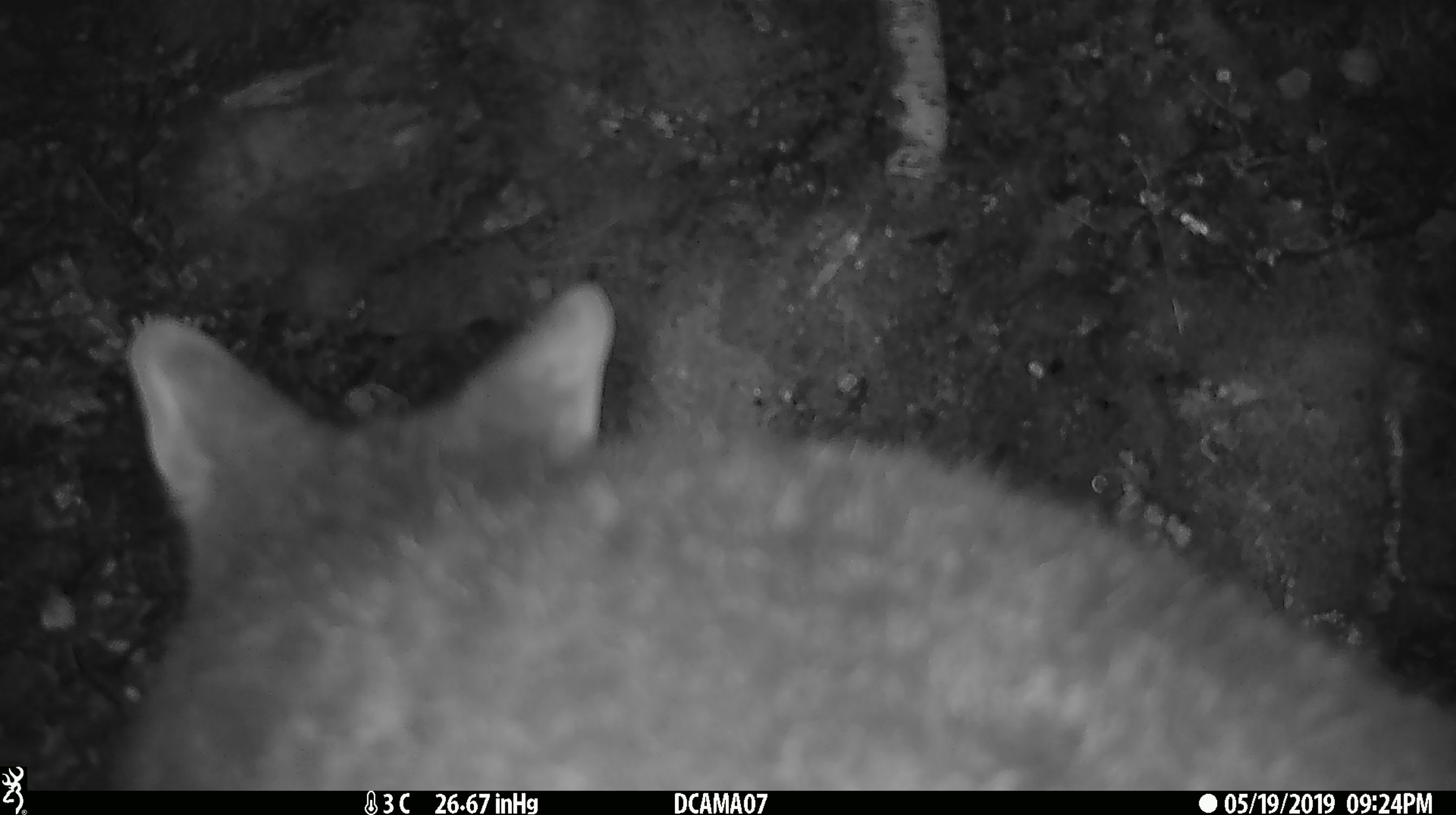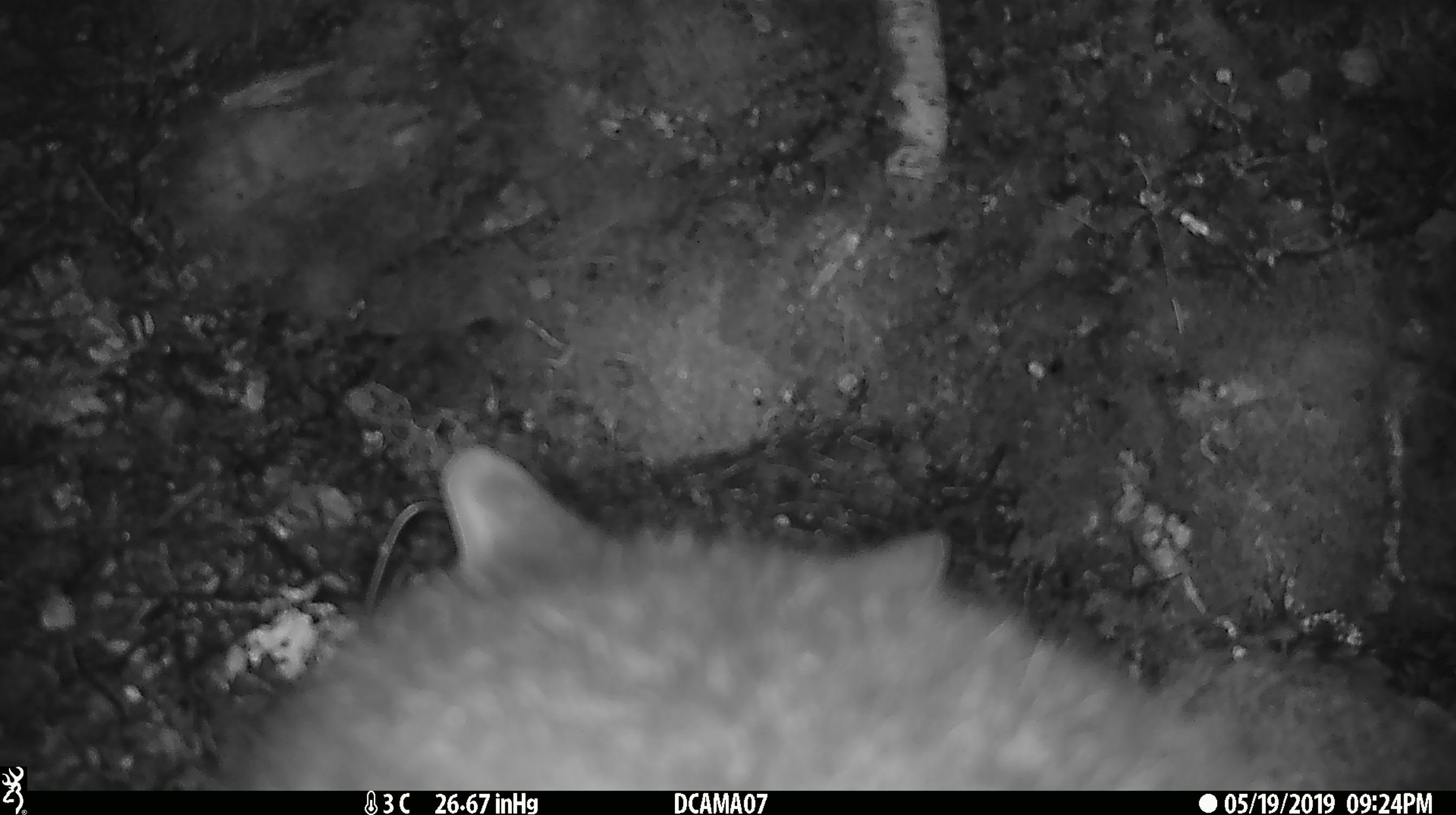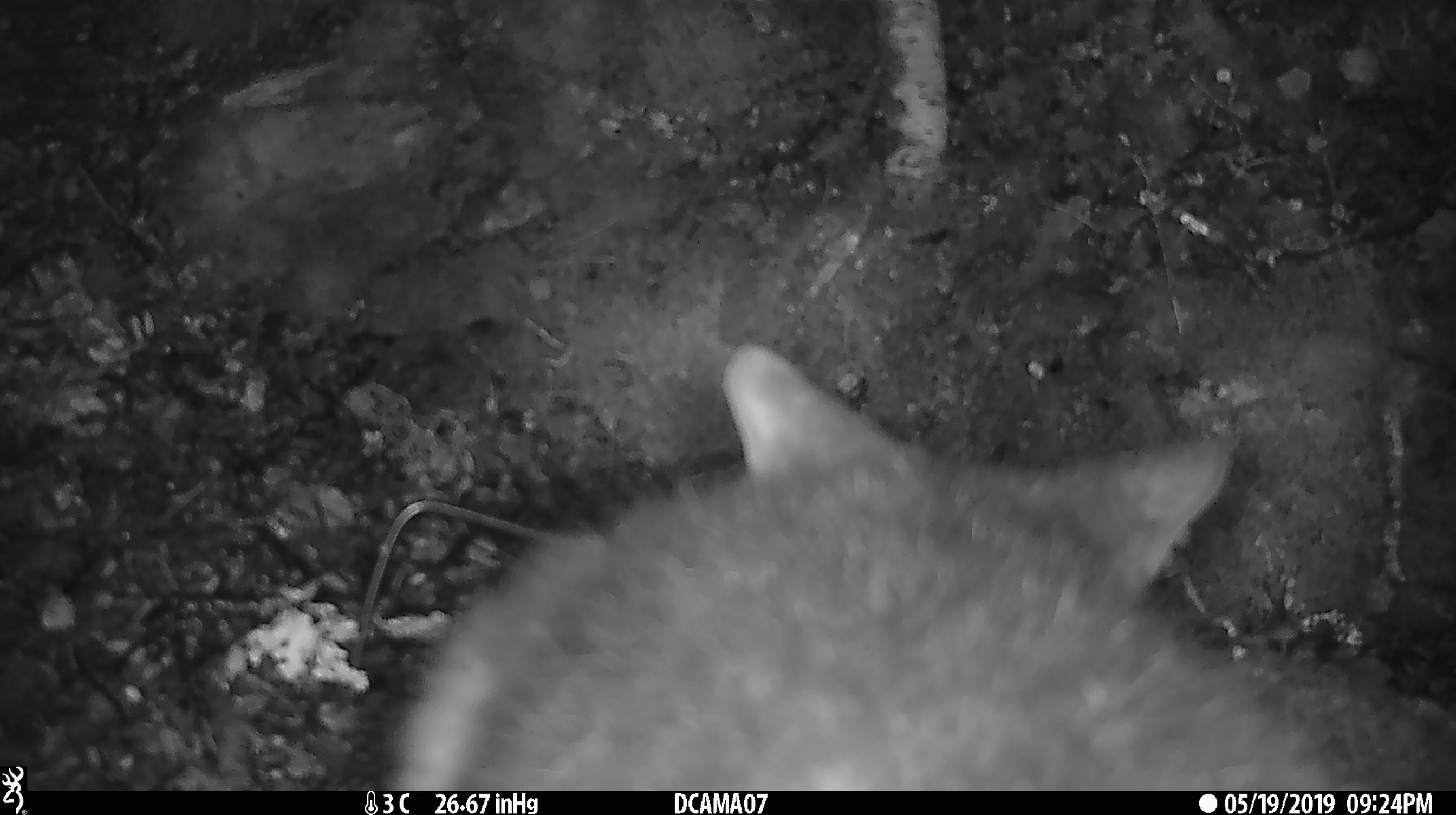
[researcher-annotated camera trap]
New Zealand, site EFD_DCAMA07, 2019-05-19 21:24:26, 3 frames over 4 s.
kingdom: Animalia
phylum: Chordata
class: Mammalia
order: Diprotodontia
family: Phalangeridae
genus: Trichosurus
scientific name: Trichosurus vulpecula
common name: common brushtail possum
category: possum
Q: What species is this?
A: Possum (common brushtail possum) (Trichosurus vulpecula).